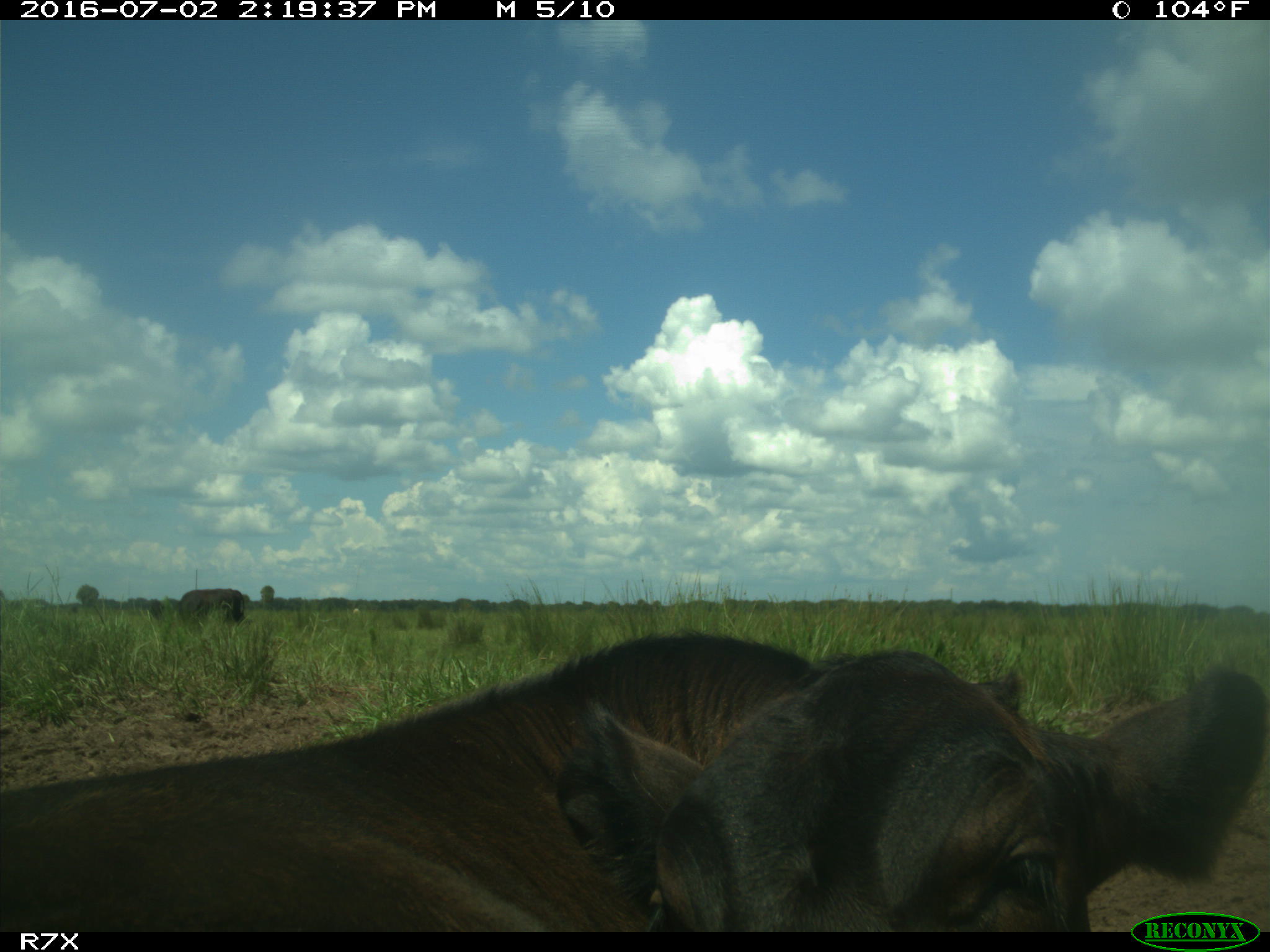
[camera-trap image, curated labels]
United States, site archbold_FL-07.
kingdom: Animalia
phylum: Chordata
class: Mammalia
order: Artiodactyla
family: Bovidae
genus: Bos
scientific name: Bos taurus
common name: domestic cow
Bos taurus (domestic cow).